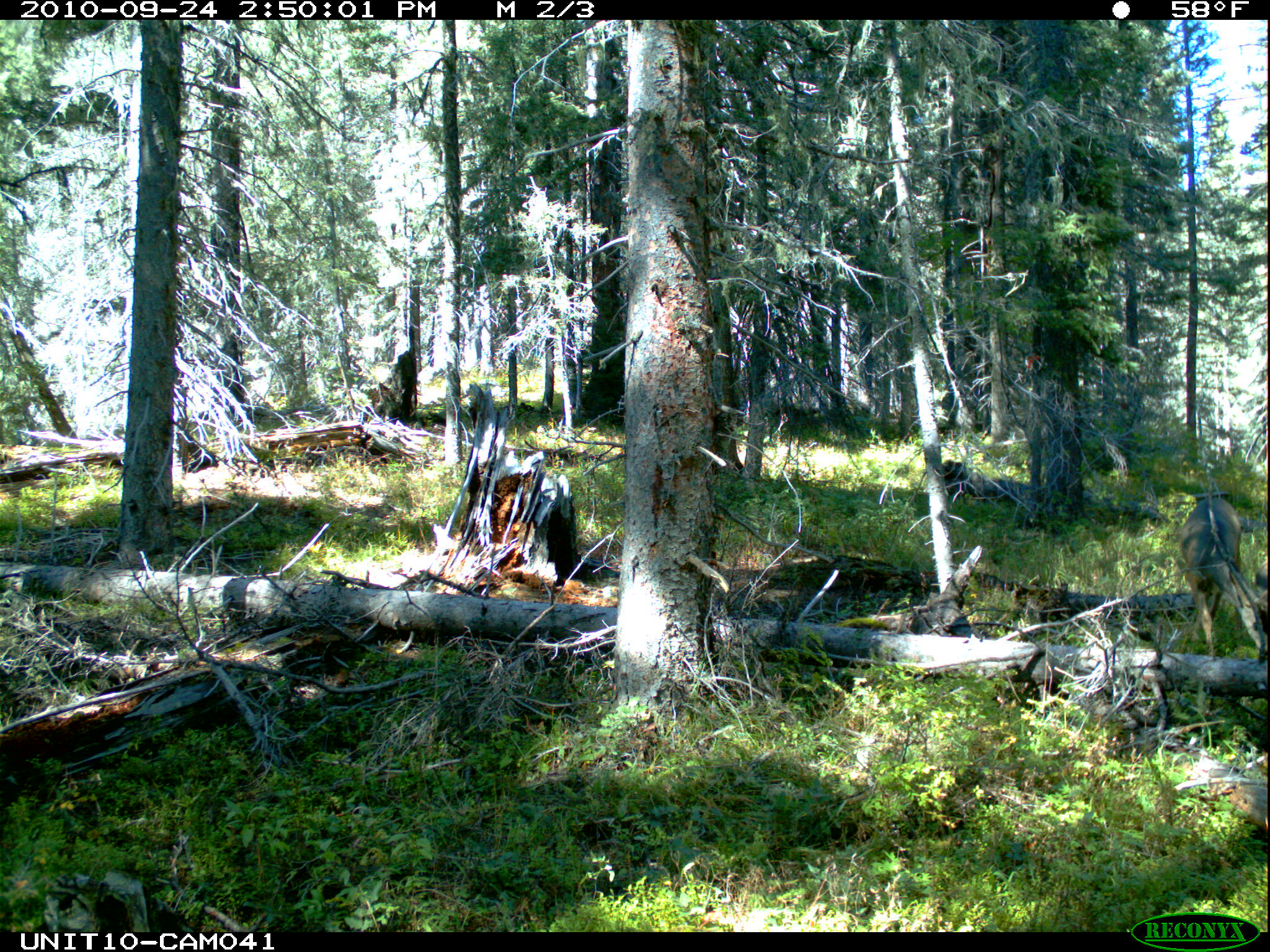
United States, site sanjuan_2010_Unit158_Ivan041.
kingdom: Animalia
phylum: Chordata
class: Mammalia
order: Artiodactyla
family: Cervidae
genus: Odocoileus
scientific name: Odocoileus hemionus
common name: mule deer